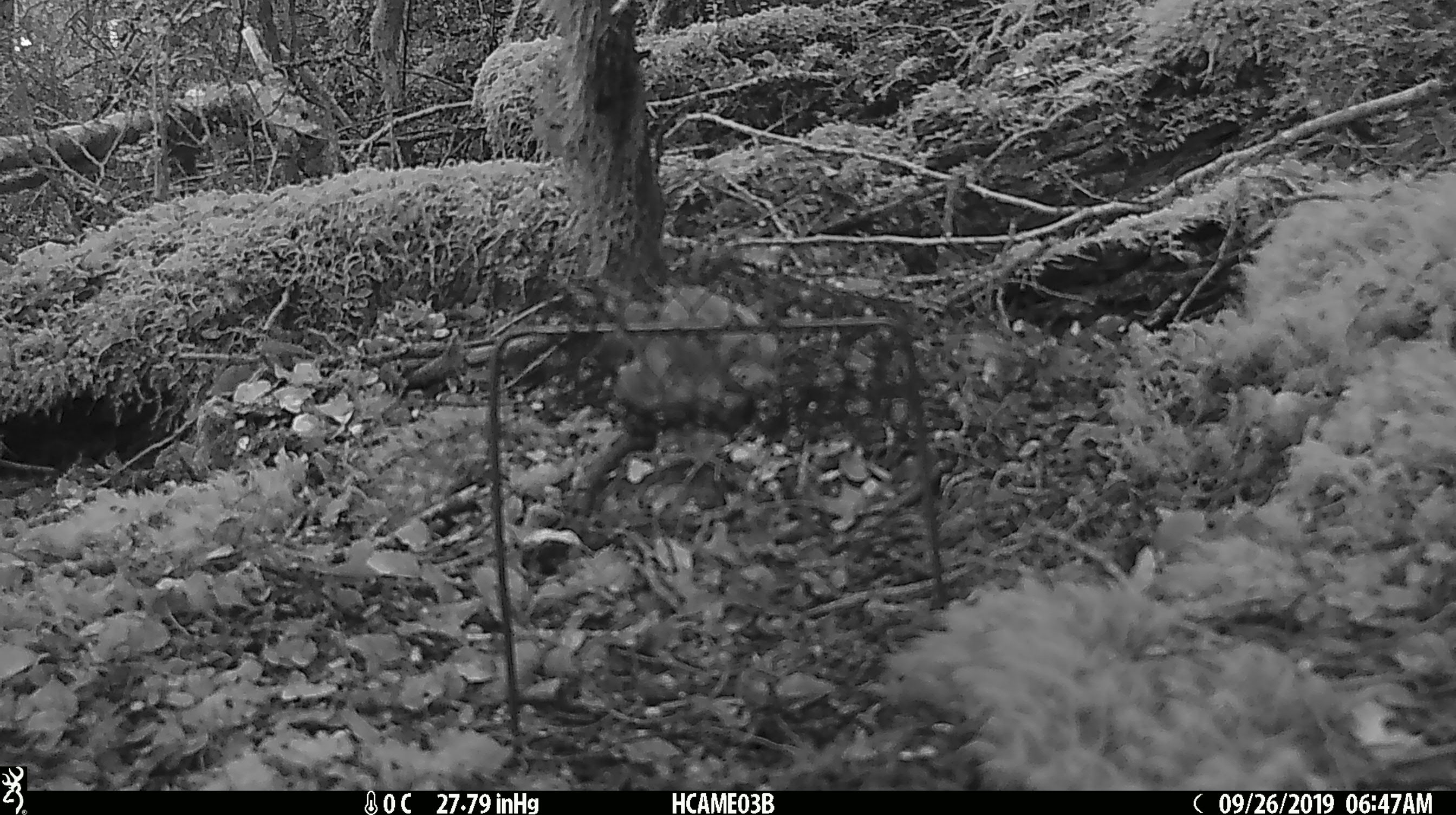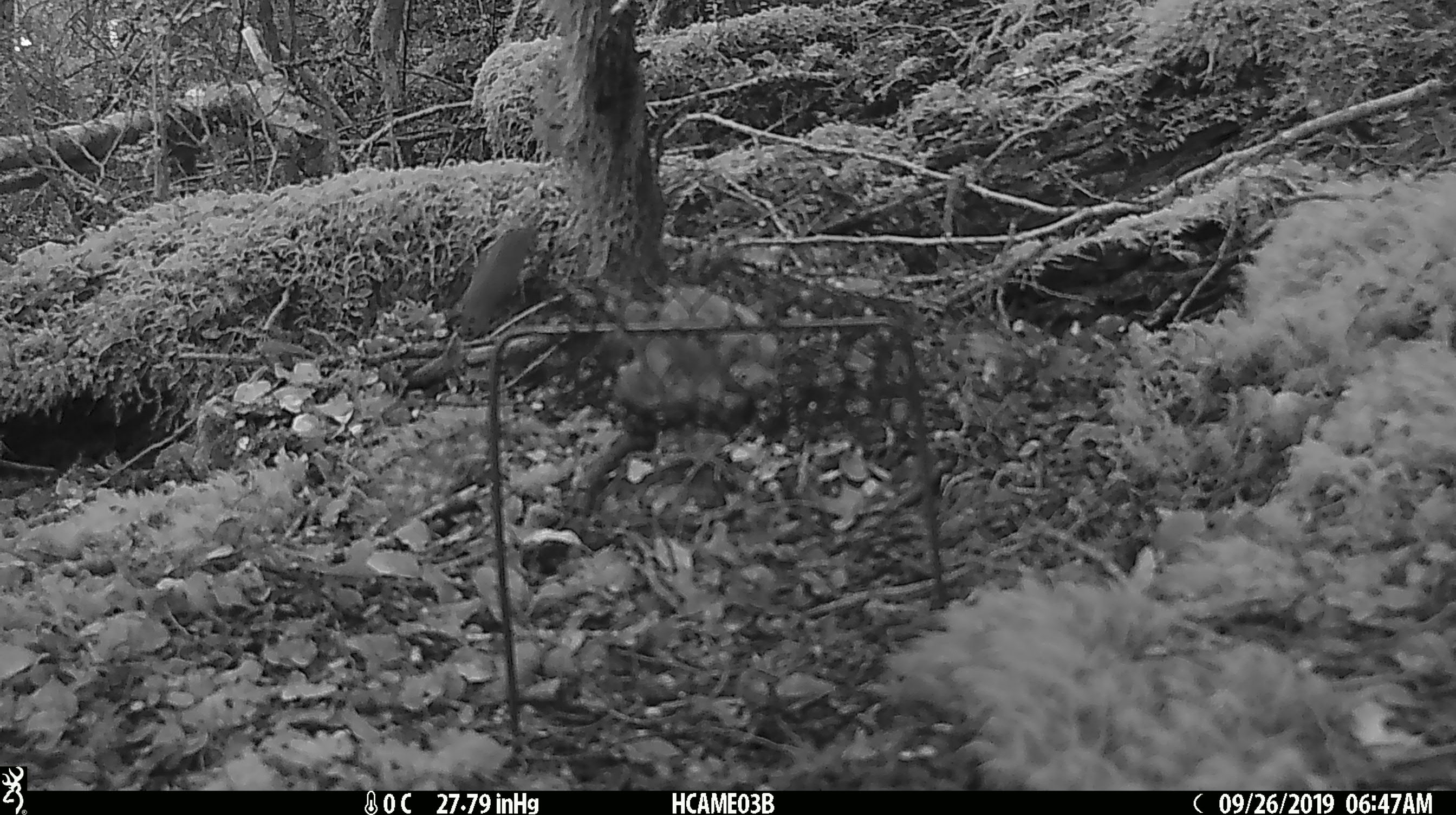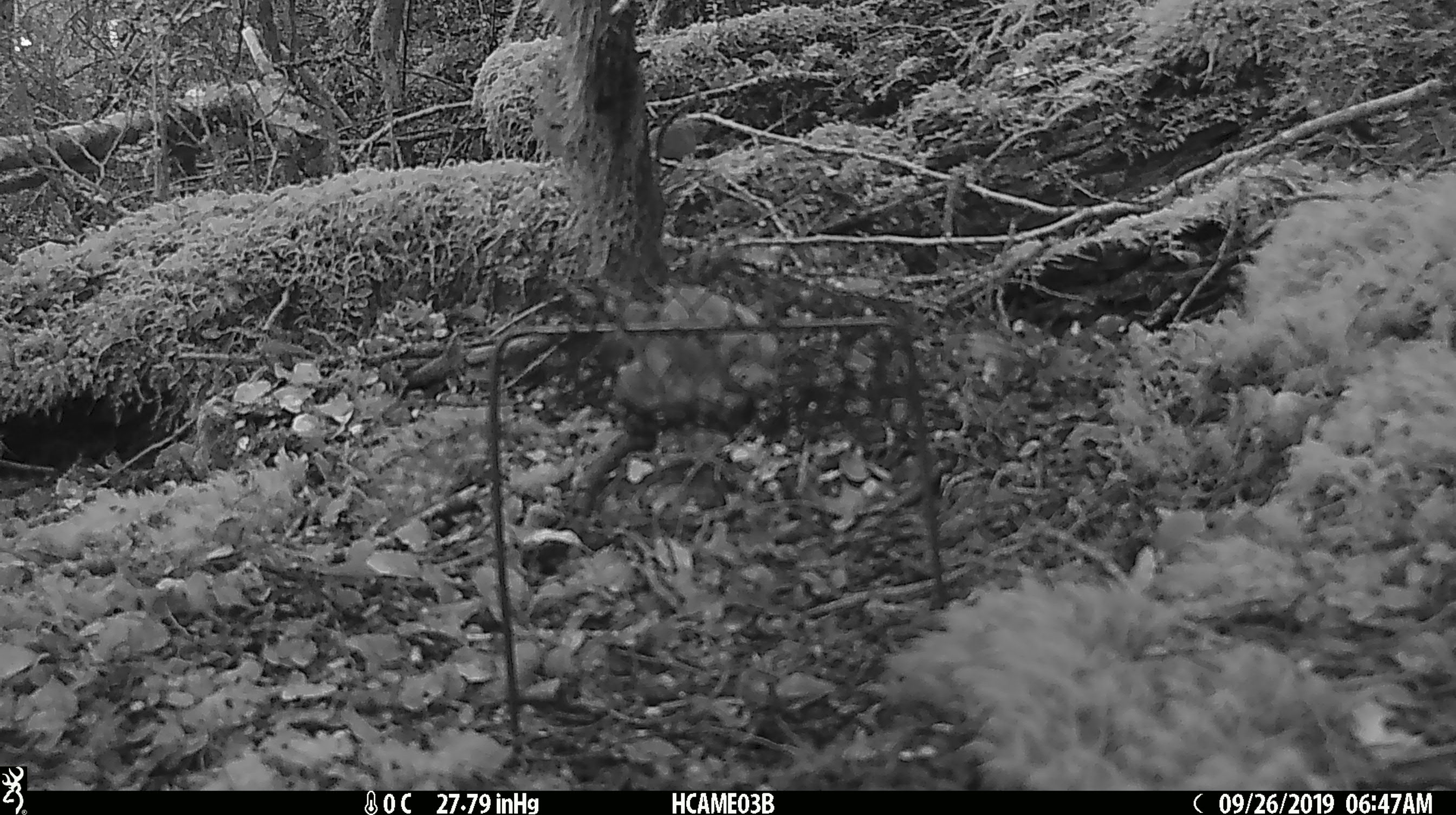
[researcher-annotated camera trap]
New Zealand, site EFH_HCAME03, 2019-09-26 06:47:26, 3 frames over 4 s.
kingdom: Animalia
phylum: Chordata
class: Mammalia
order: Rodentia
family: Muridae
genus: Mus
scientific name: Mus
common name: mouse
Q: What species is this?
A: Mouse (Mus).